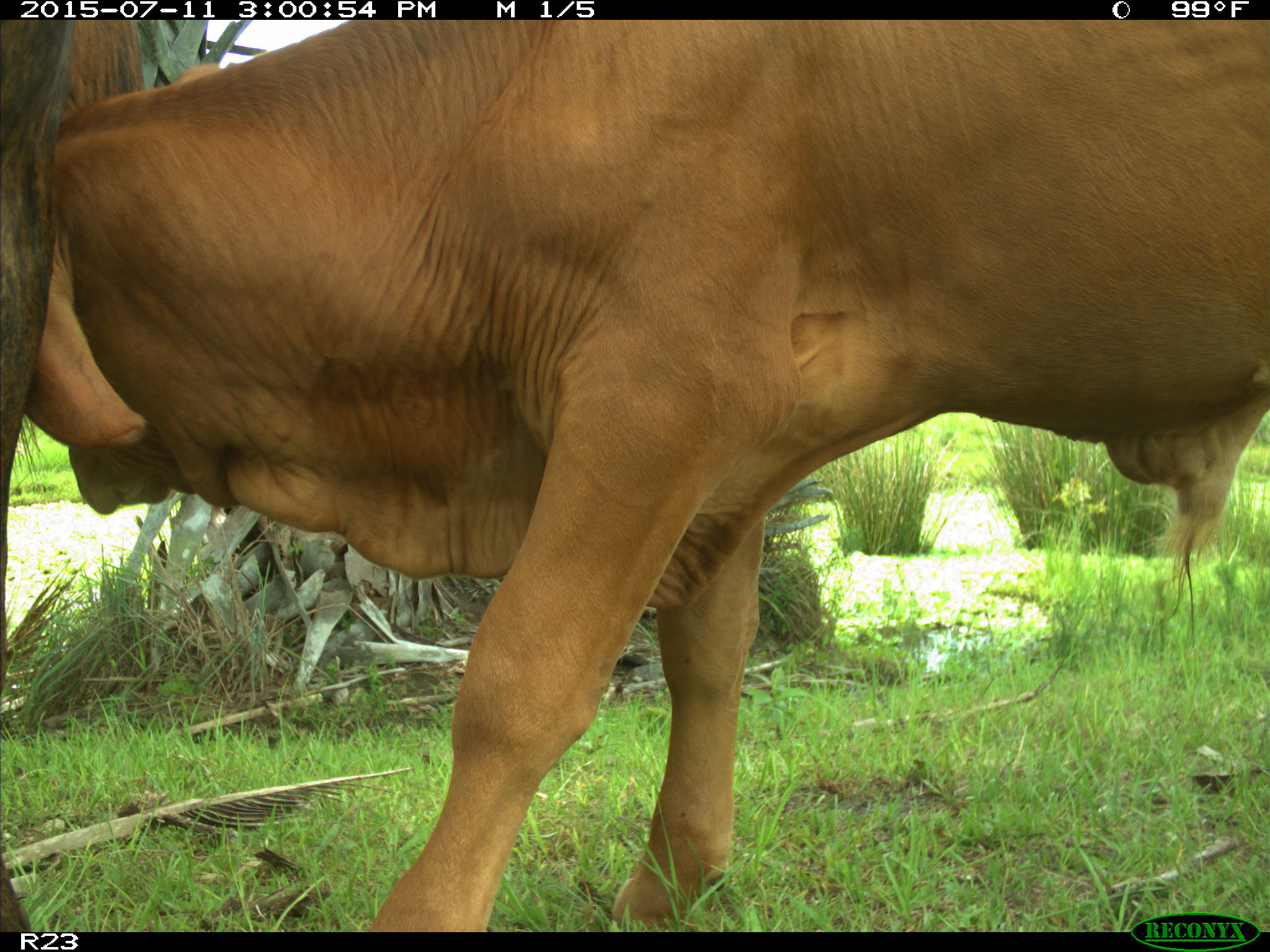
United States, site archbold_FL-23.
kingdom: Animalia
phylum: Chordata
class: Mammalia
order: Artiodactyla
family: Bovidae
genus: Bos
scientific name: Bos taurus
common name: domestic cow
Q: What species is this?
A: Bos taurus (domestic cow).